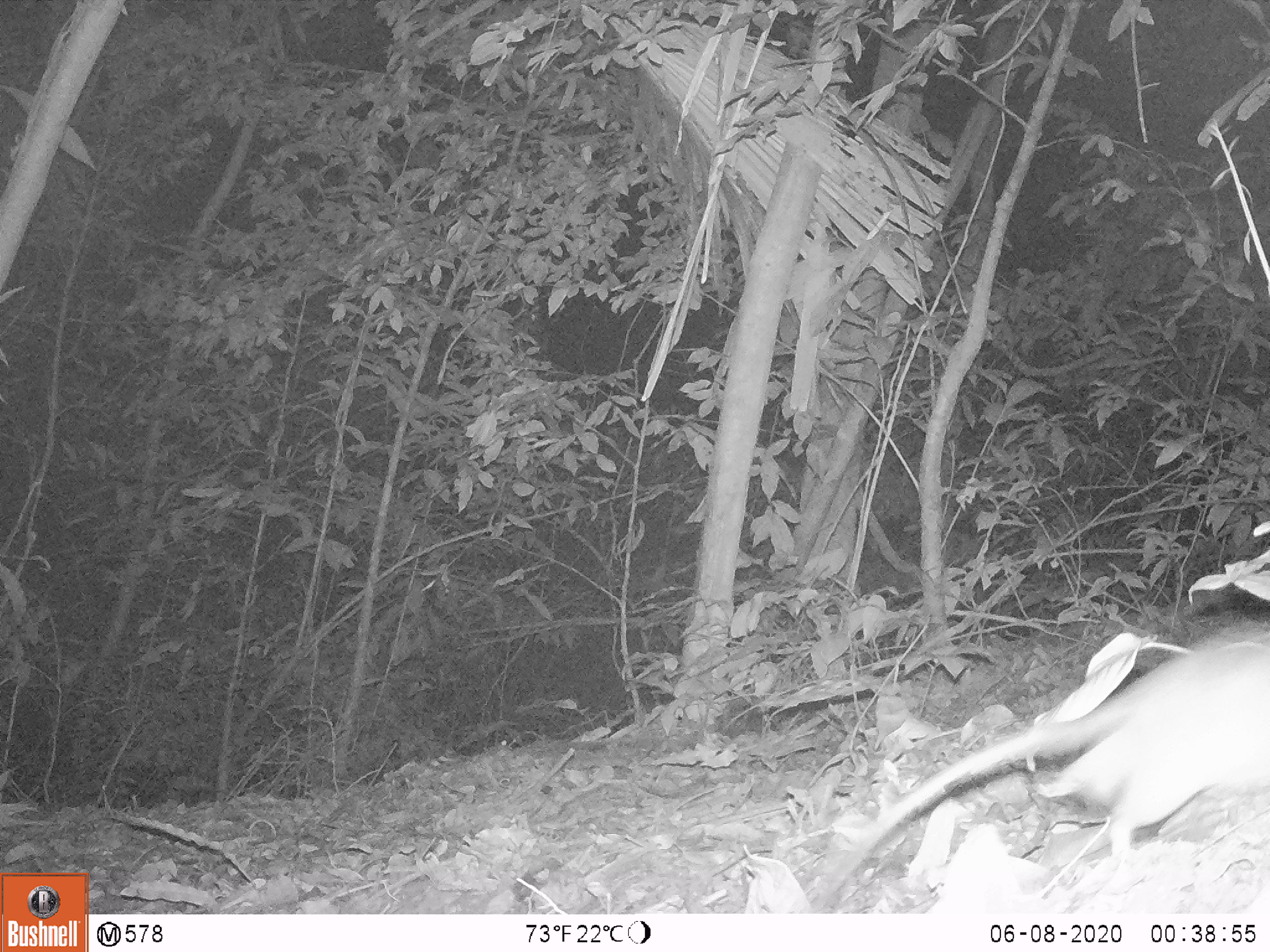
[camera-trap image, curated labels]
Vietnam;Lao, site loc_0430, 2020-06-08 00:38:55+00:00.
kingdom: Animalia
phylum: Chordata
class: Mammalia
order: Rodentia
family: Muridae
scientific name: Muridae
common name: old-world mice and rats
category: unidentified murid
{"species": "unidentified murid (old-world mice and rats) (Muridae)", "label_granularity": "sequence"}